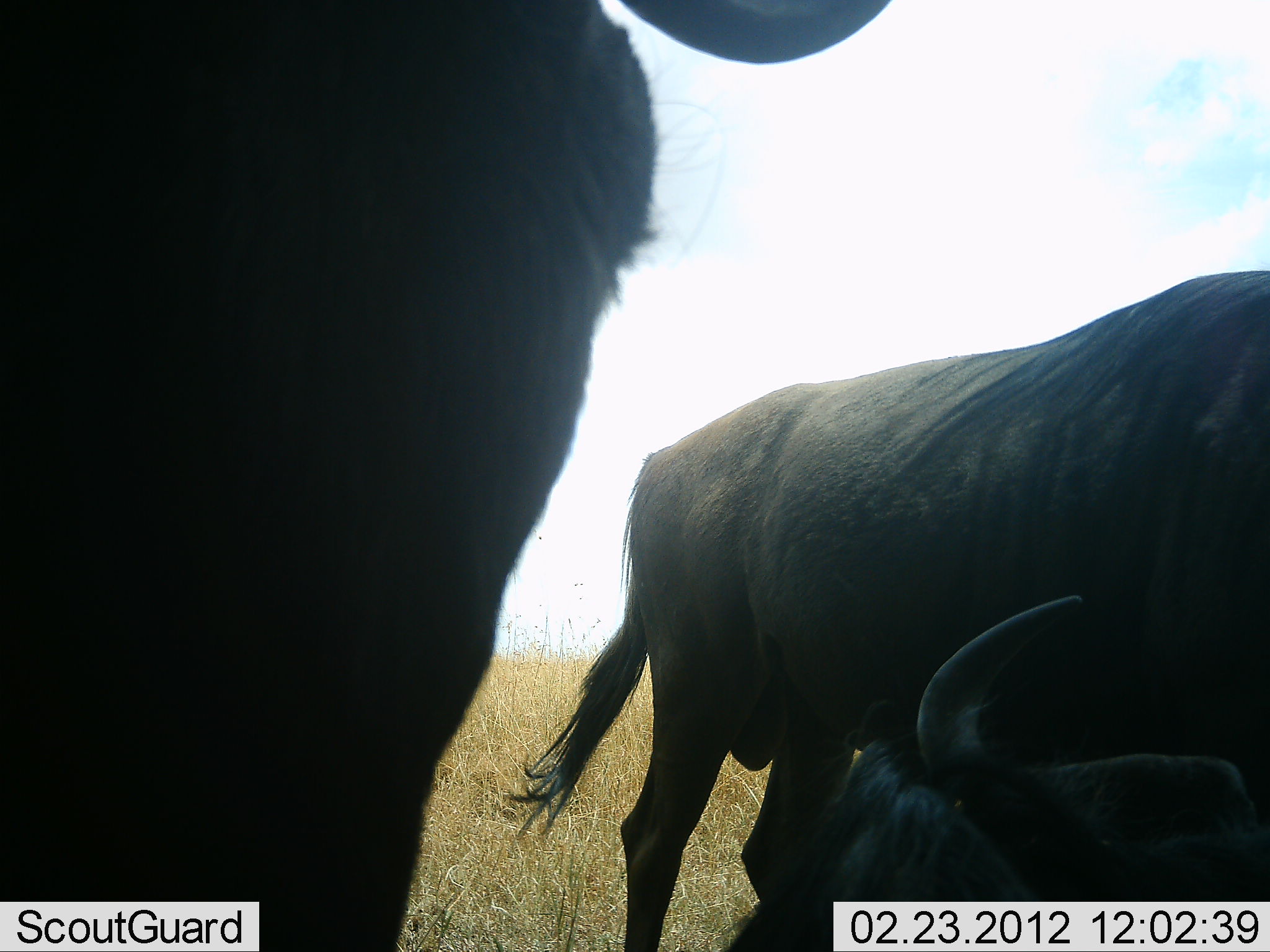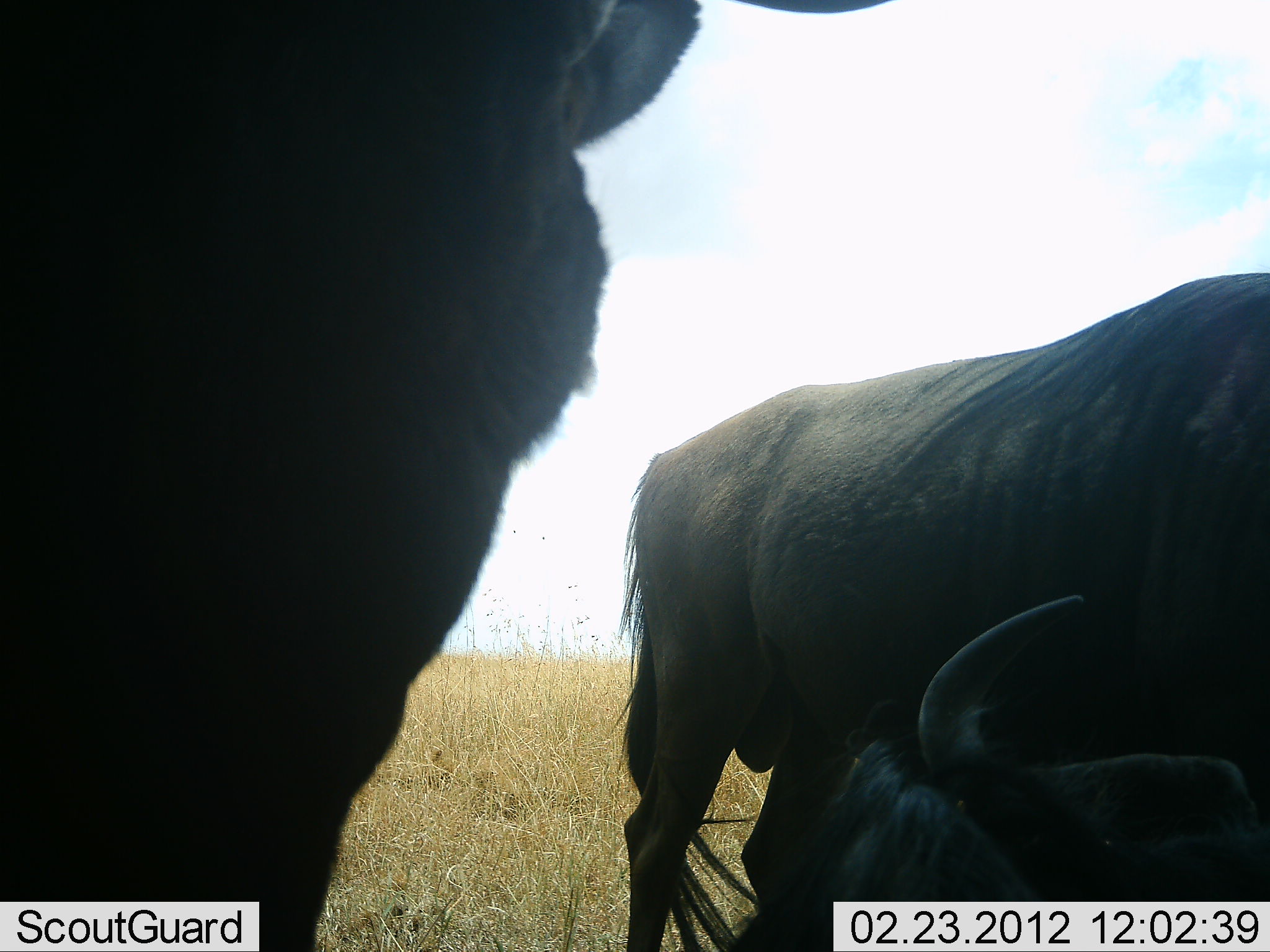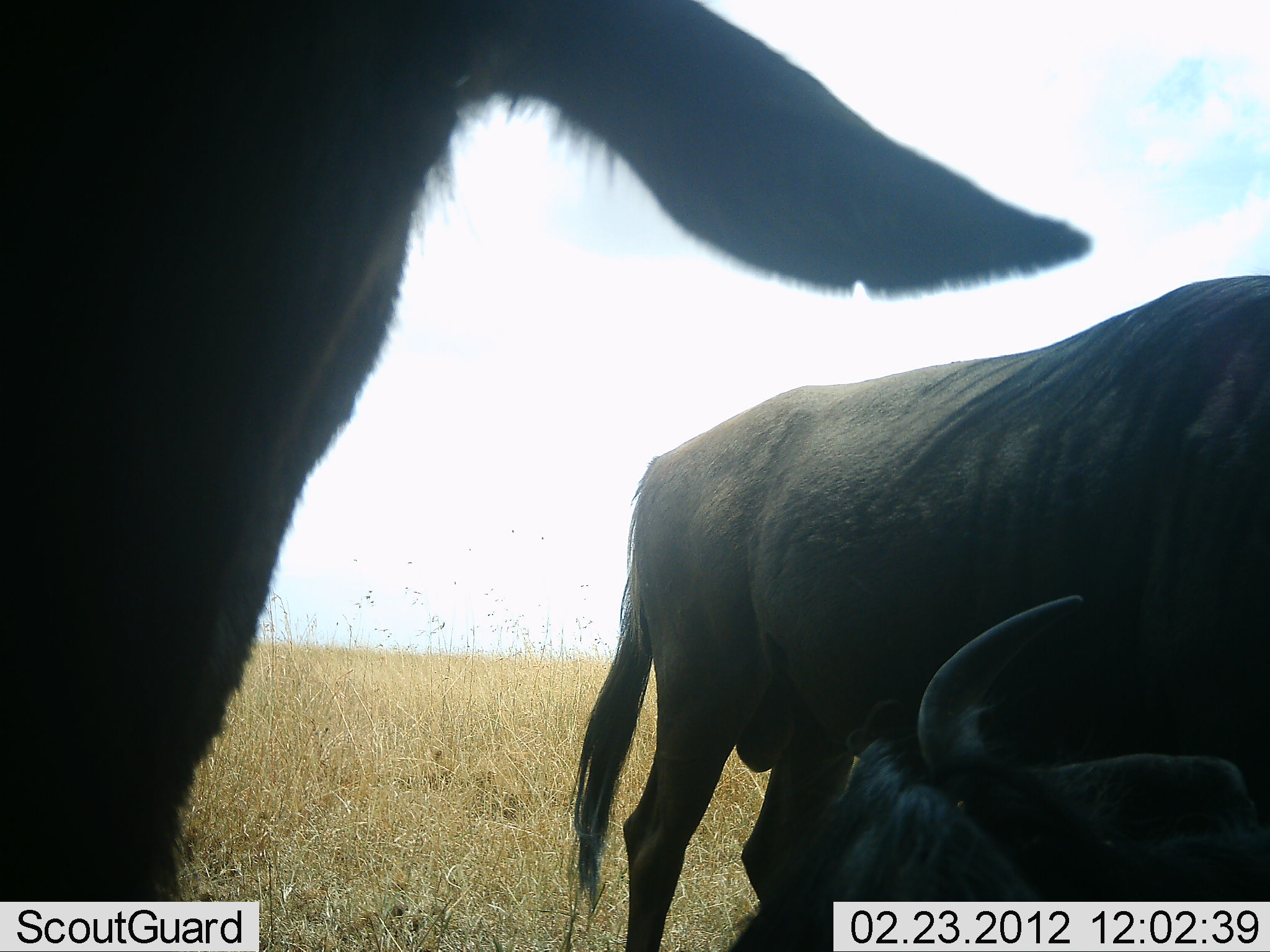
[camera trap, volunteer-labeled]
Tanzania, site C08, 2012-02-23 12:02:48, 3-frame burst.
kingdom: Animalia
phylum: Chordata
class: Mammalia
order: Artiodactyla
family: Bovidae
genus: Connochaetes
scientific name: Connochaetes taurinus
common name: blue wildebeest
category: wildebeest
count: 3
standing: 92%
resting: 85%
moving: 0%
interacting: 0%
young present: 0%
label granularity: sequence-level